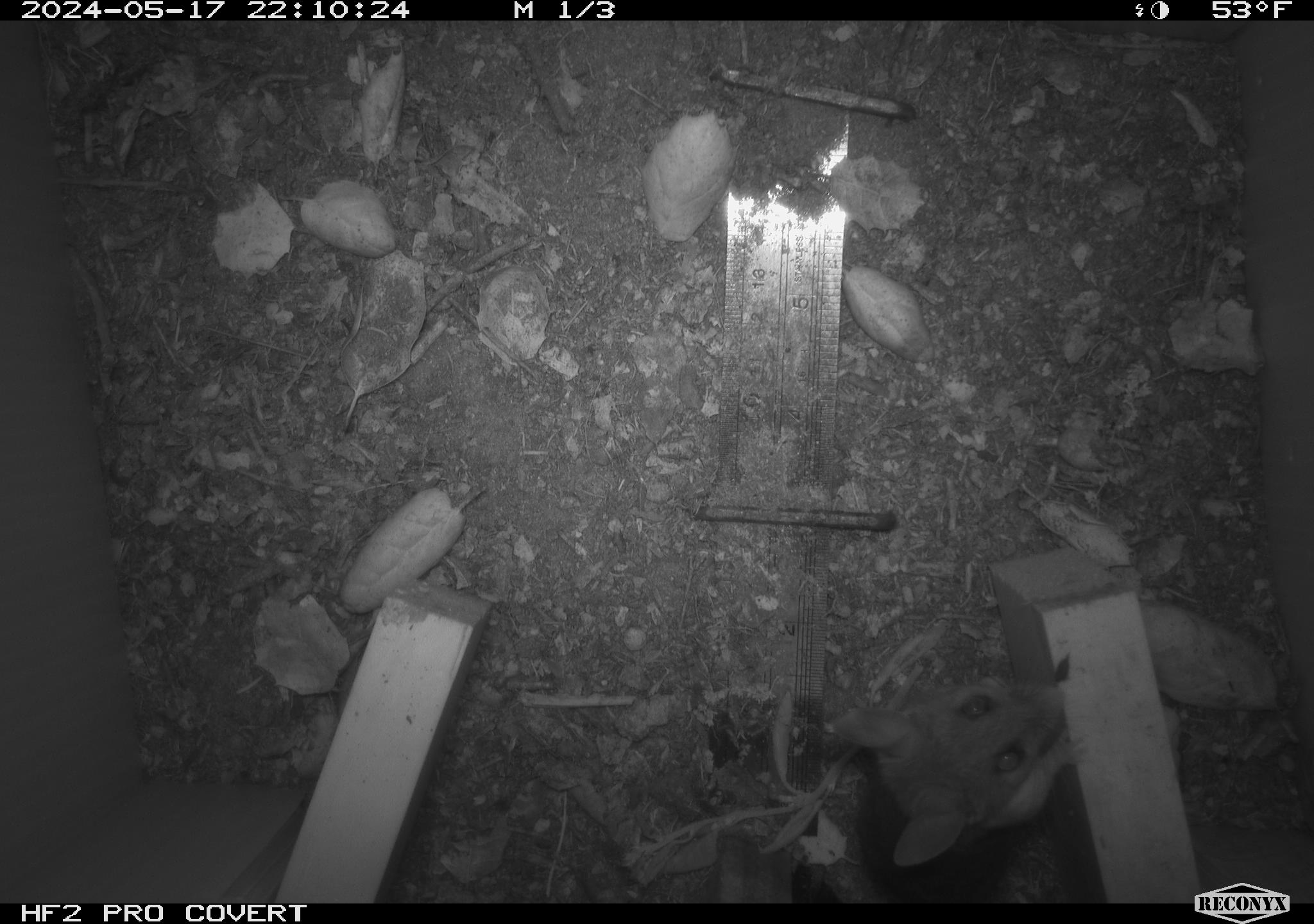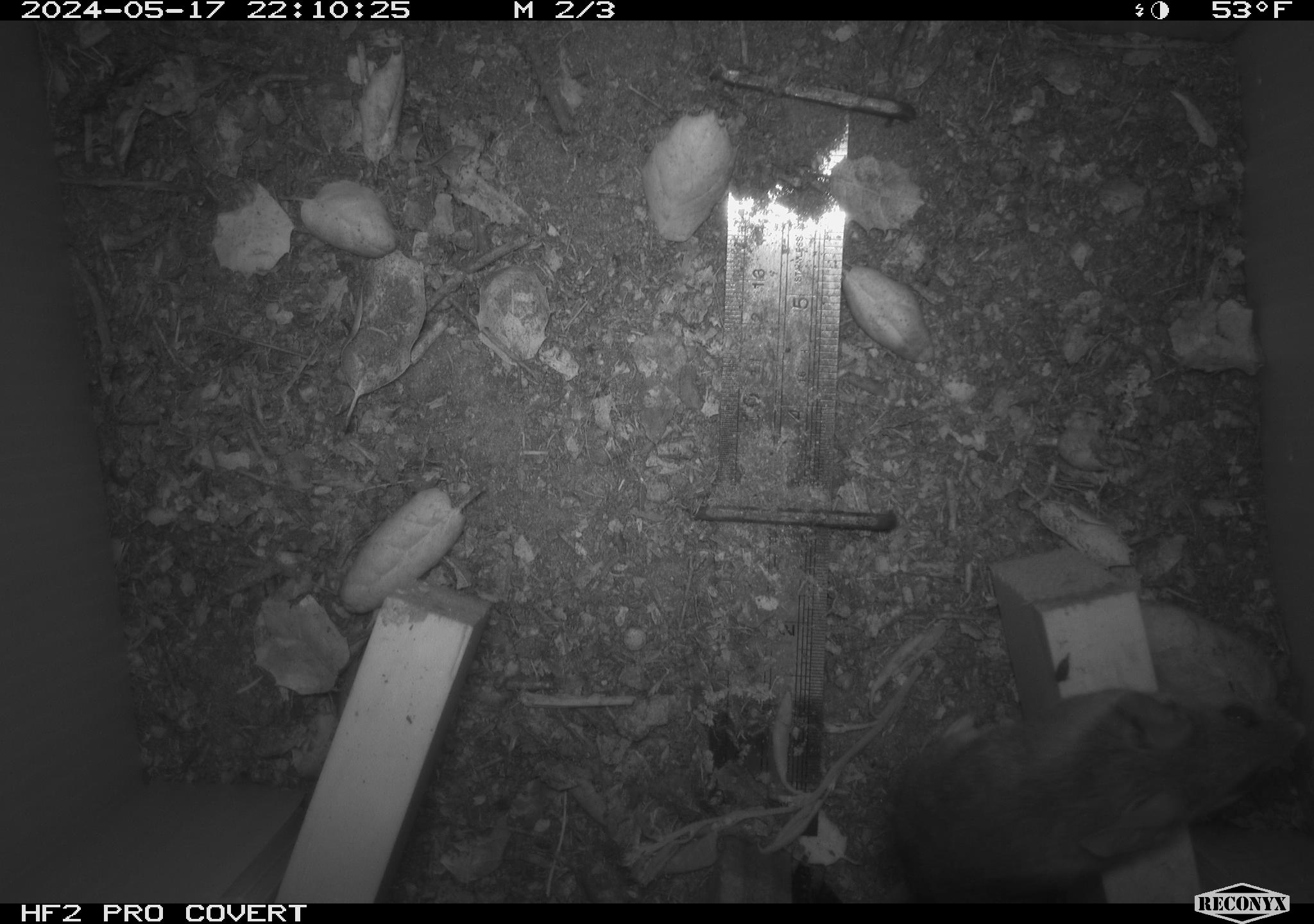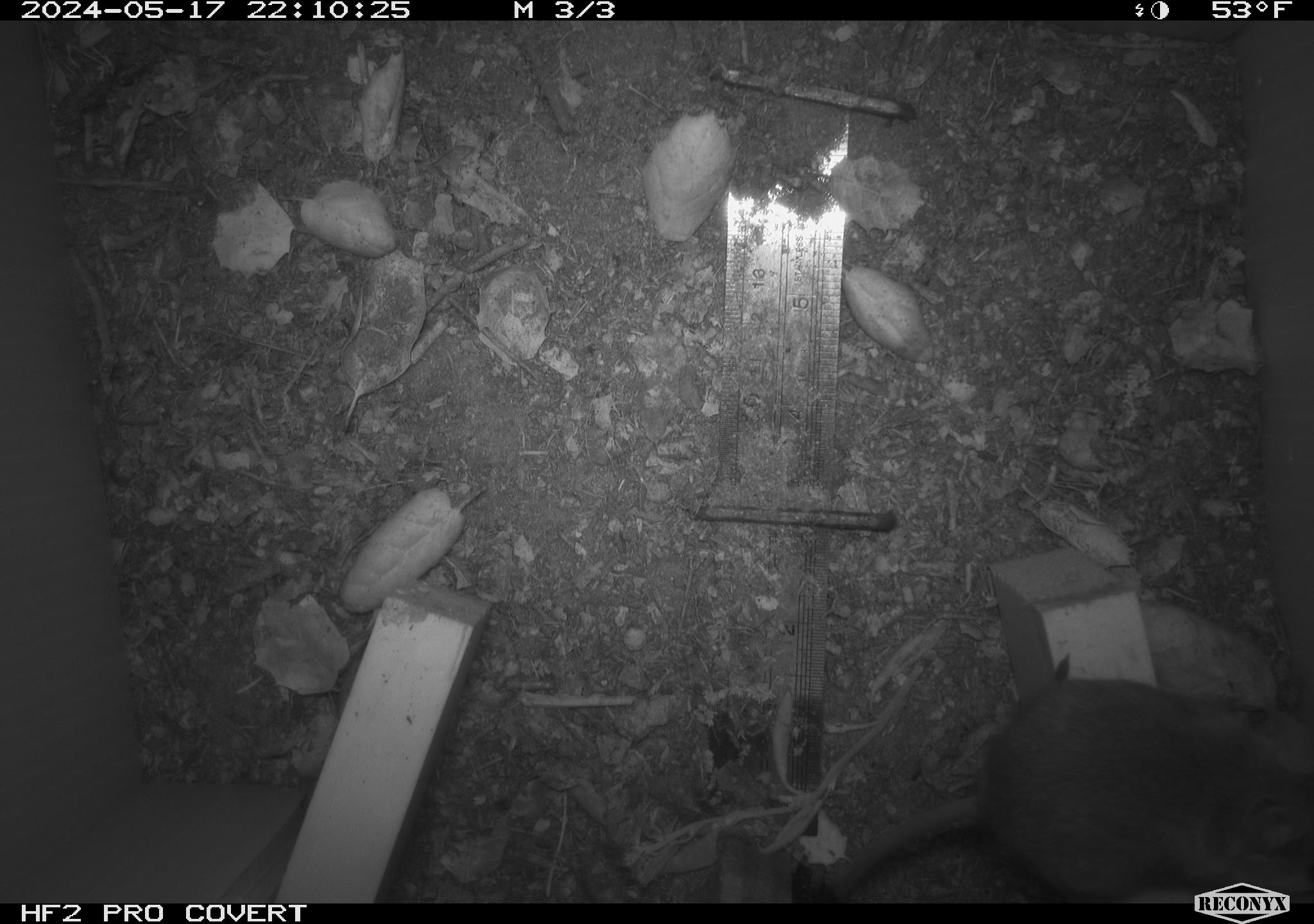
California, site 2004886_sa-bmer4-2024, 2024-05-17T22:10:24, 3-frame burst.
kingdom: Animalia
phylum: Chordata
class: Mammalia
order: Rodentia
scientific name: Rodentia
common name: mouse species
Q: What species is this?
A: Mouse species (Rodentia).